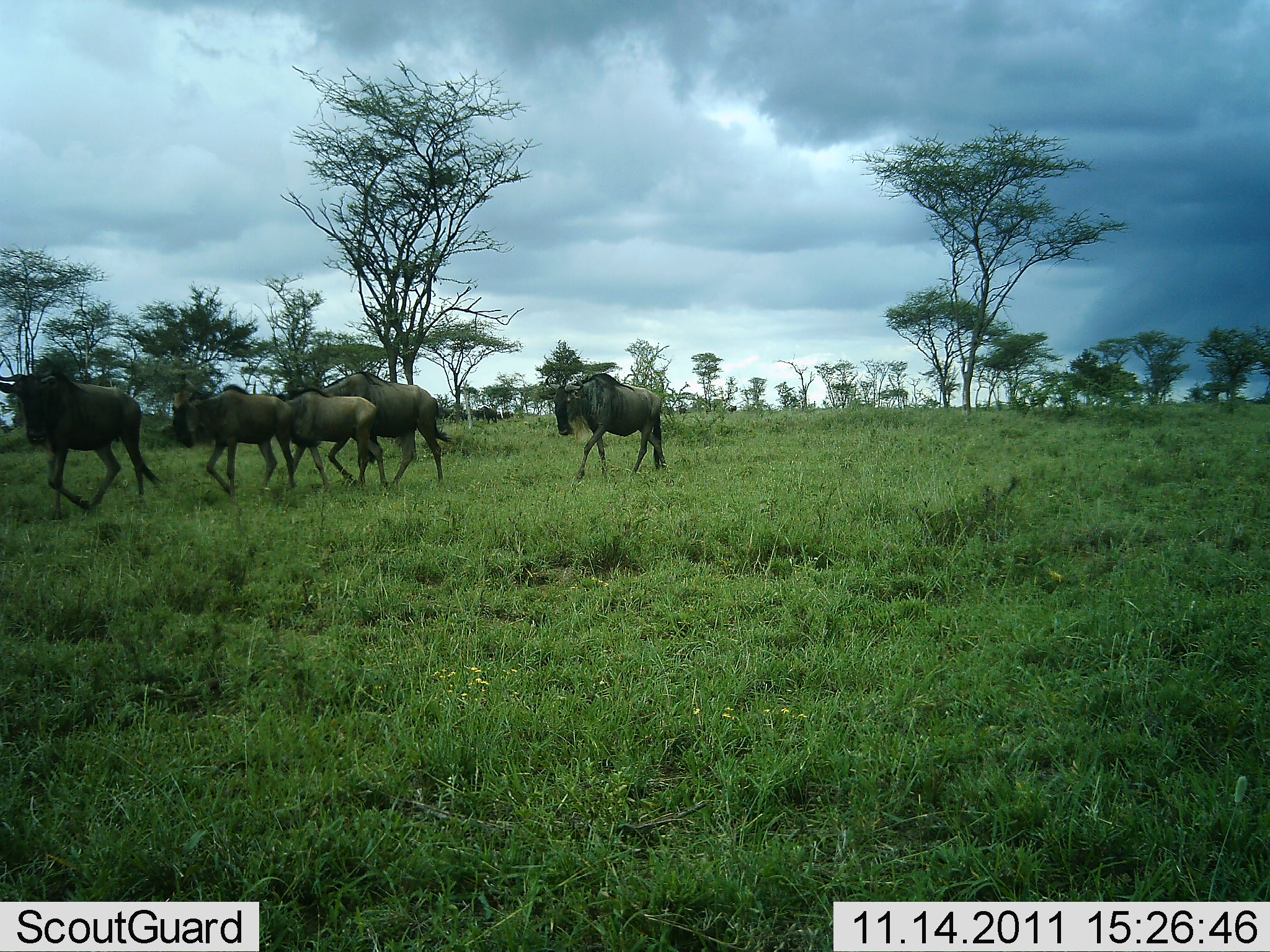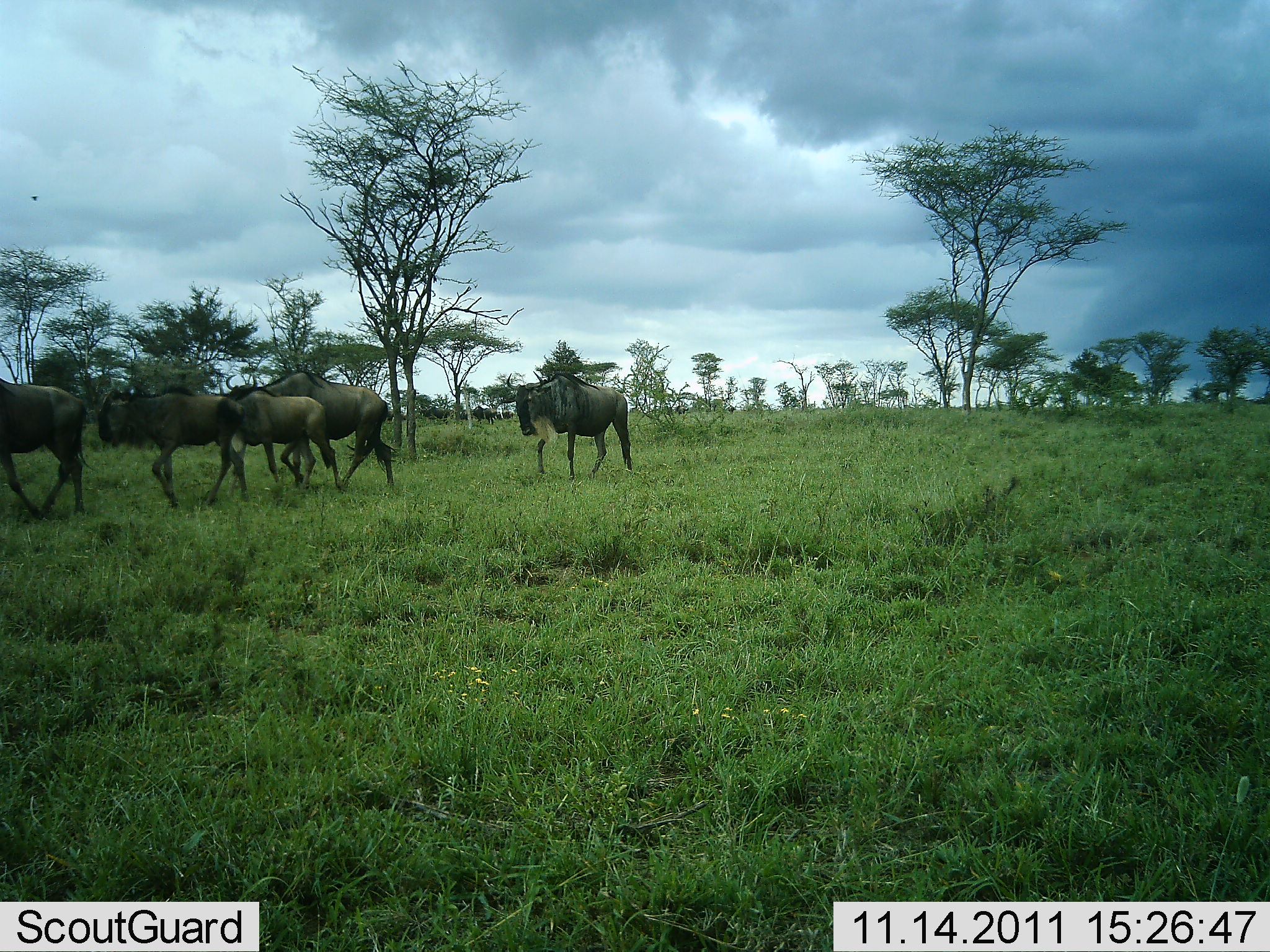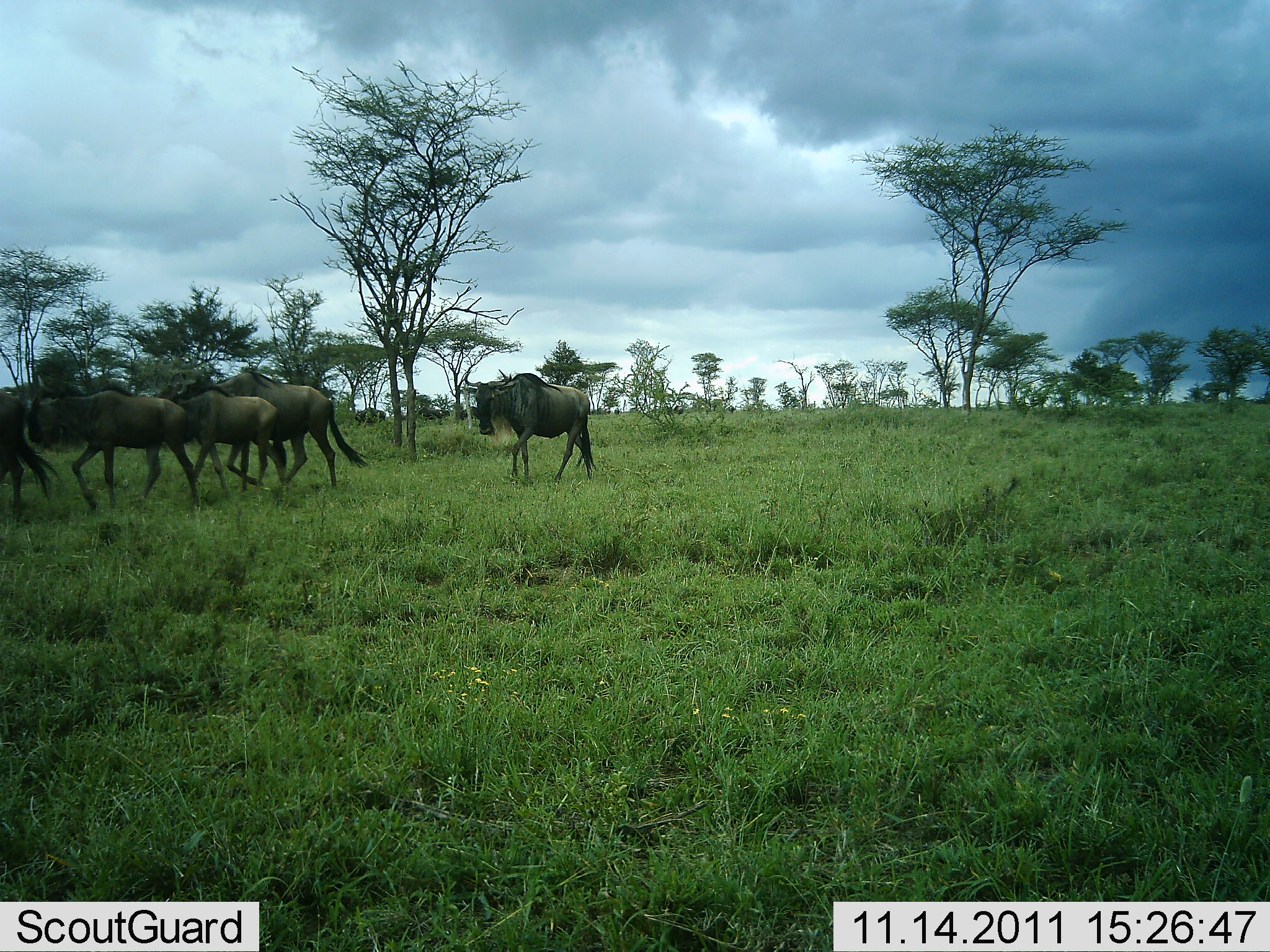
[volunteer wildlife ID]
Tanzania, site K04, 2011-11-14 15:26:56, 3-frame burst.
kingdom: Animalia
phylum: Chordata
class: Mammalia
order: Artiodactyla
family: Bovidae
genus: Connochaetes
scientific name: Connochaetes taurinus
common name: blue wildebeest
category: wildebeest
Wildebeest (blue wildebeest) (Connochaetes taurinus), count 5. Behavior (volunteer vote fractions): standing 8%, resting 0%, moving 100%, interacting 0%. Young present (vote fraction): 0%. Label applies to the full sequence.